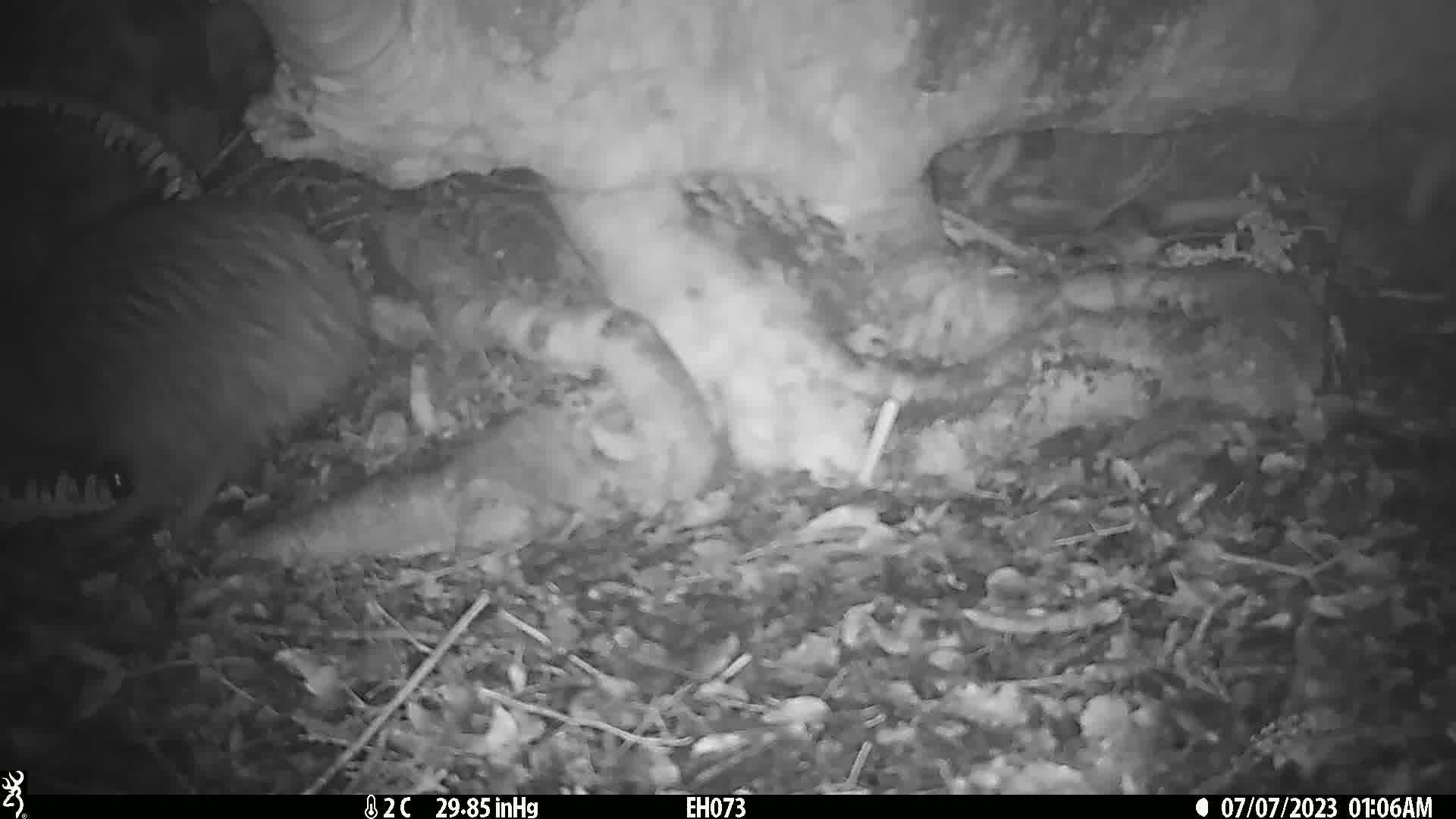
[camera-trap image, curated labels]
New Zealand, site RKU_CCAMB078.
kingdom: Animalia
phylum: Chordata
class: Aves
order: Apterygiformes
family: Apterygidae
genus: Apteryx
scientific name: Apteryx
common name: kiwi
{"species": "kiwi (Apteryx)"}